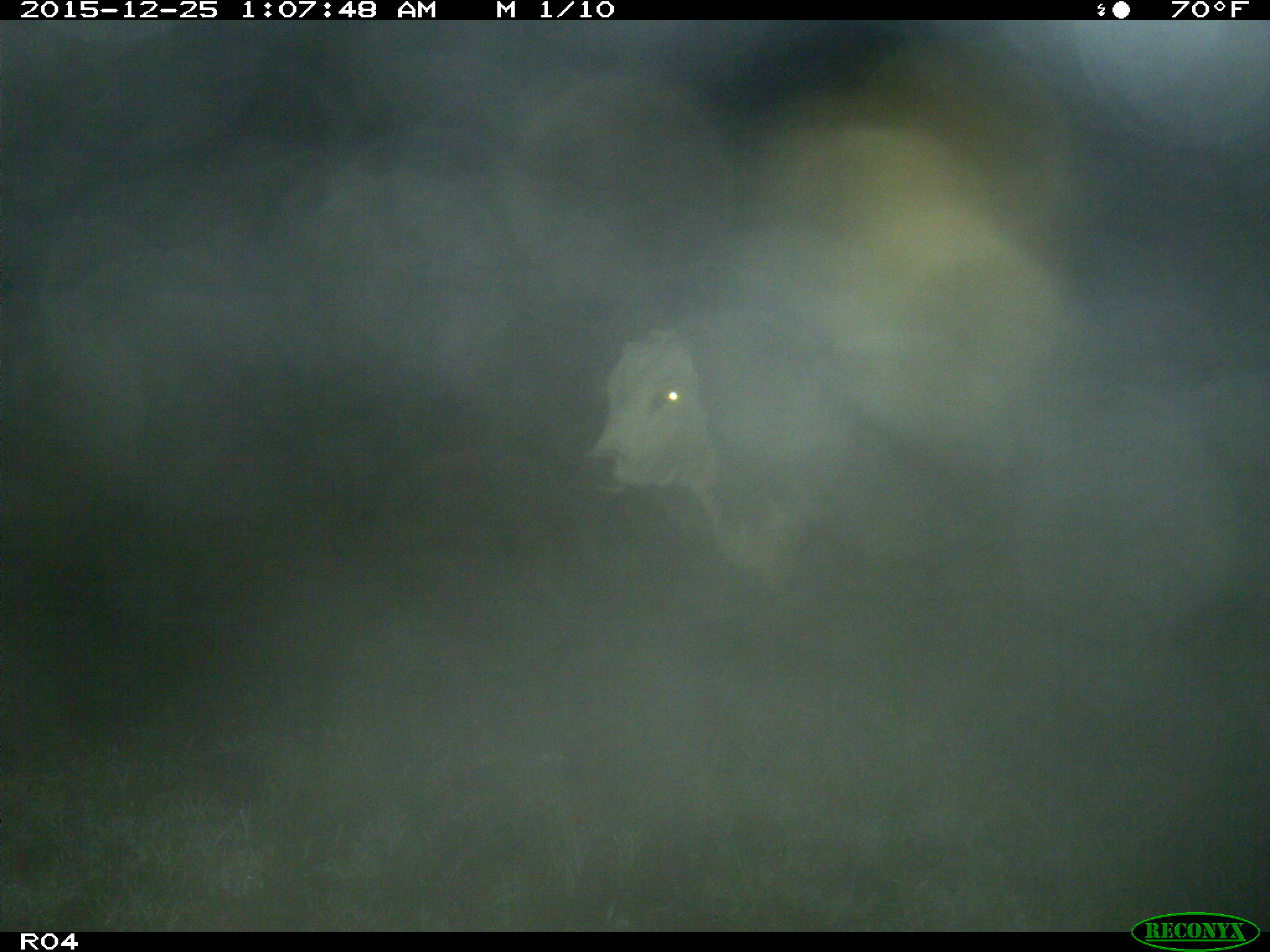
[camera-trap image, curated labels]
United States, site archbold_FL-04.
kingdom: Animalia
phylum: Chordata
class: Mammalia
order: Artiodactyla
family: Bovidae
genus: Bos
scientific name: Bos taurus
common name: domestic cow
Bos taurus (domestic cow).